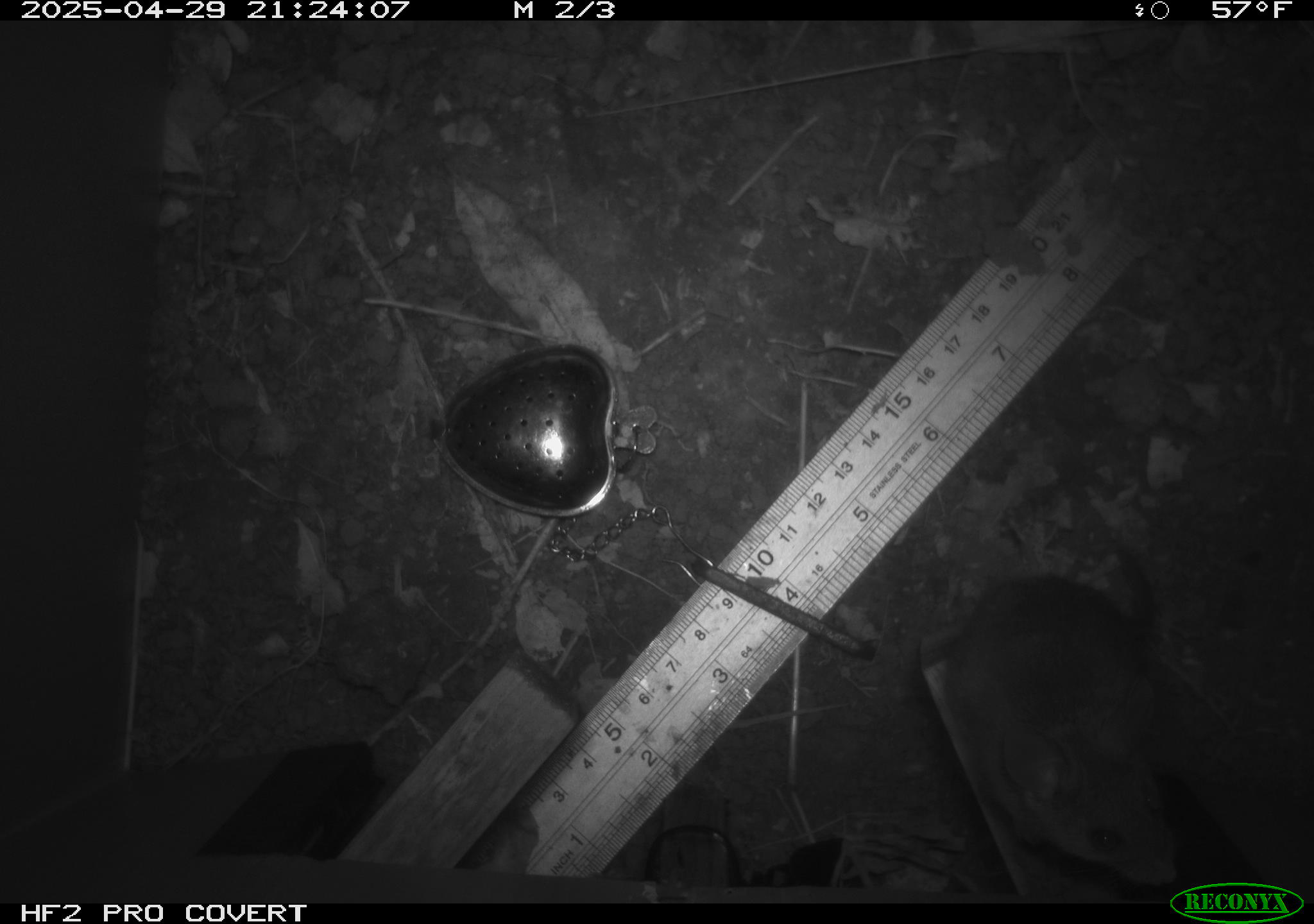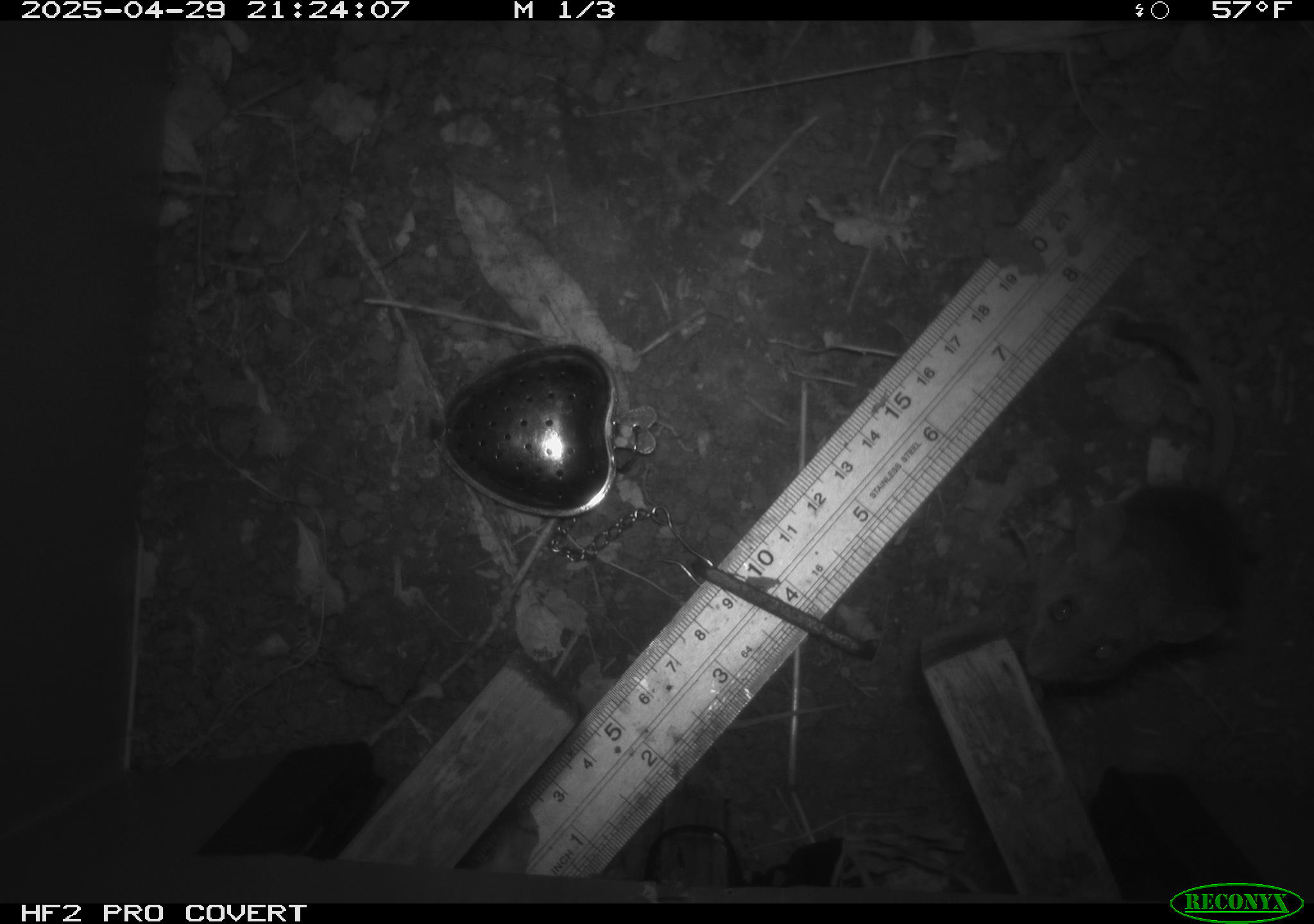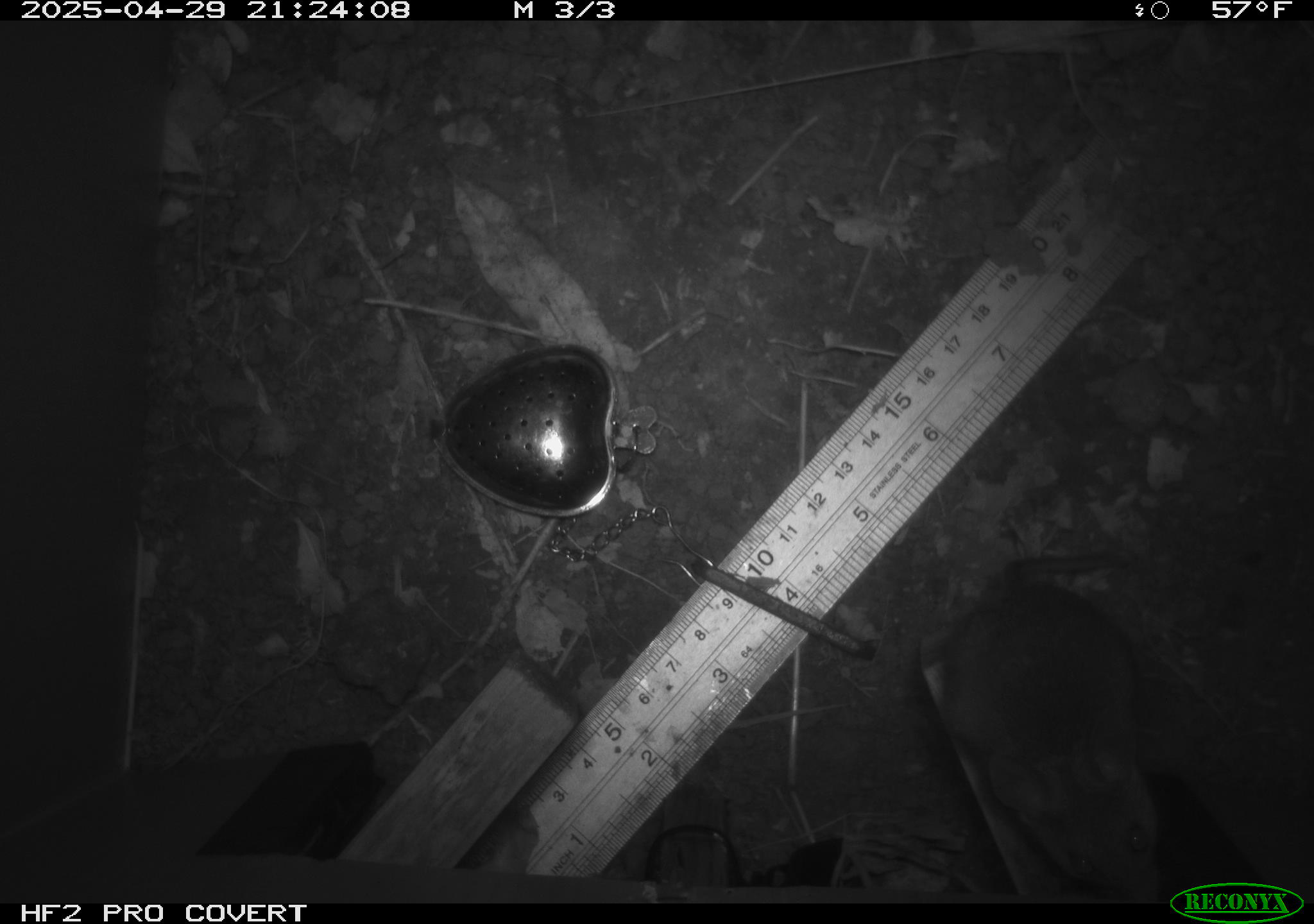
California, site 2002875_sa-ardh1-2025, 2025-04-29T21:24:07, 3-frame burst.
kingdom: Animalia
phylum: Chordata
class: Mammalia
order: Rodentia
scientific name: Rodentia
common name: mouse species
Mouse species (Rodentia).